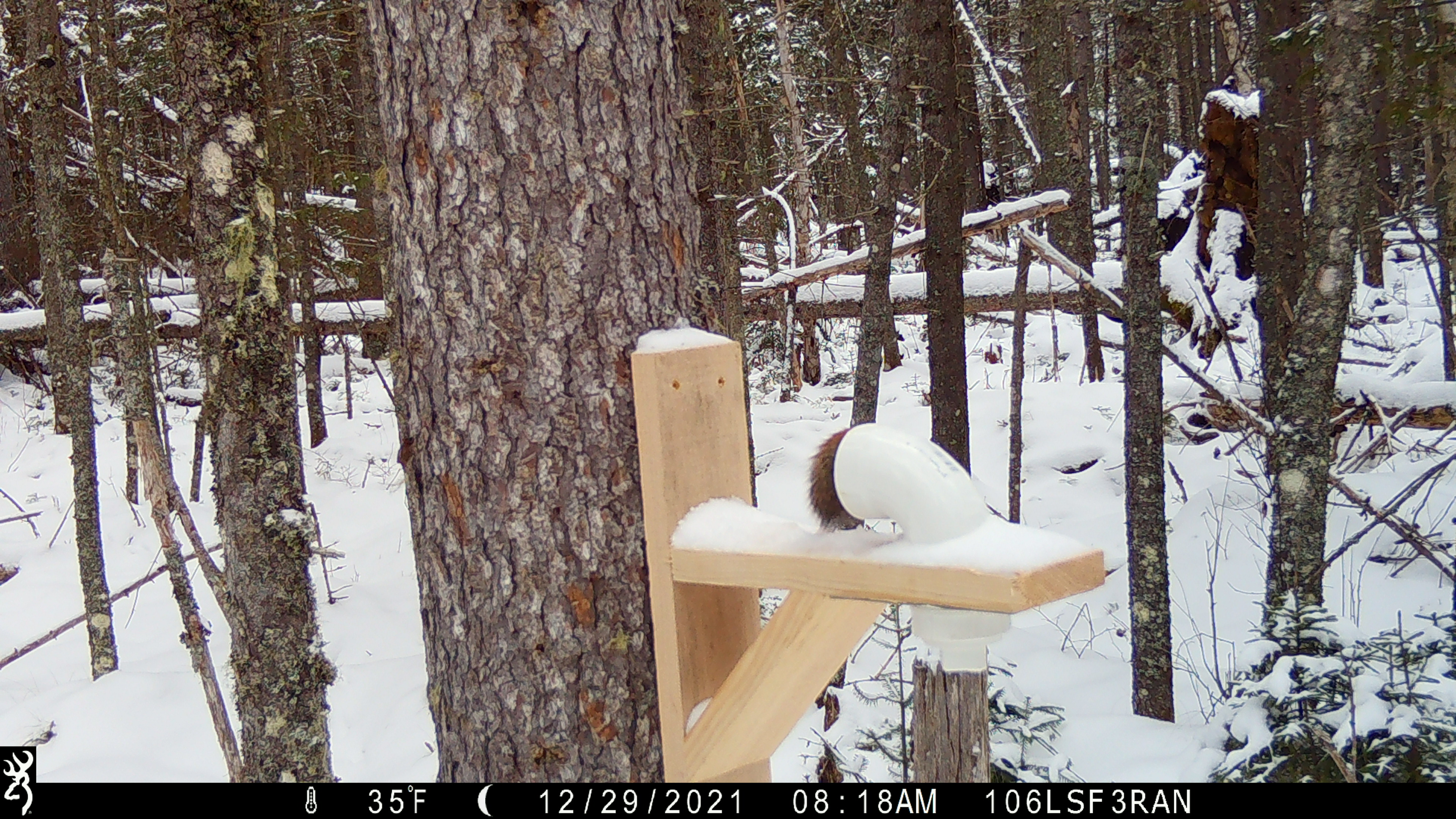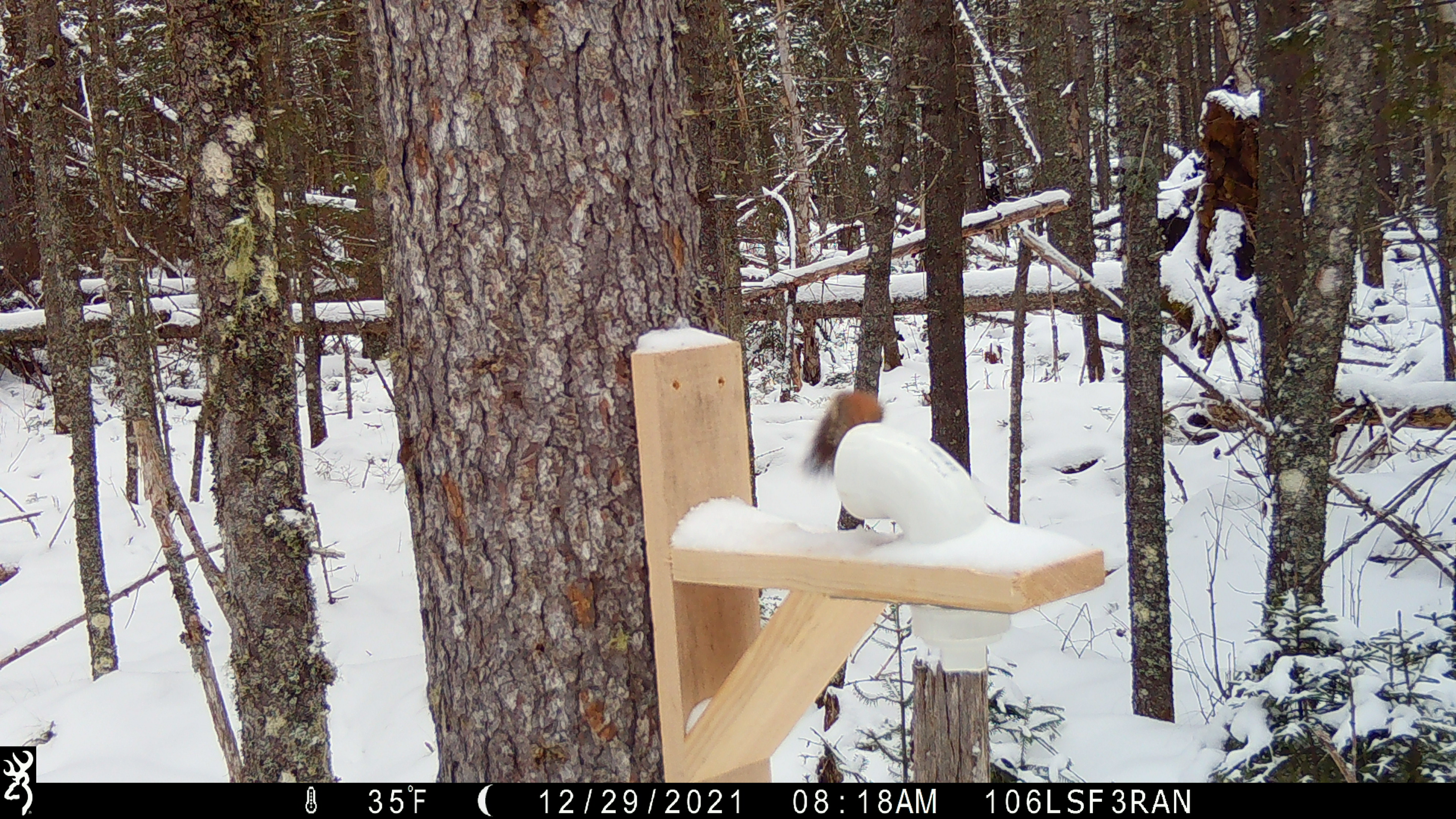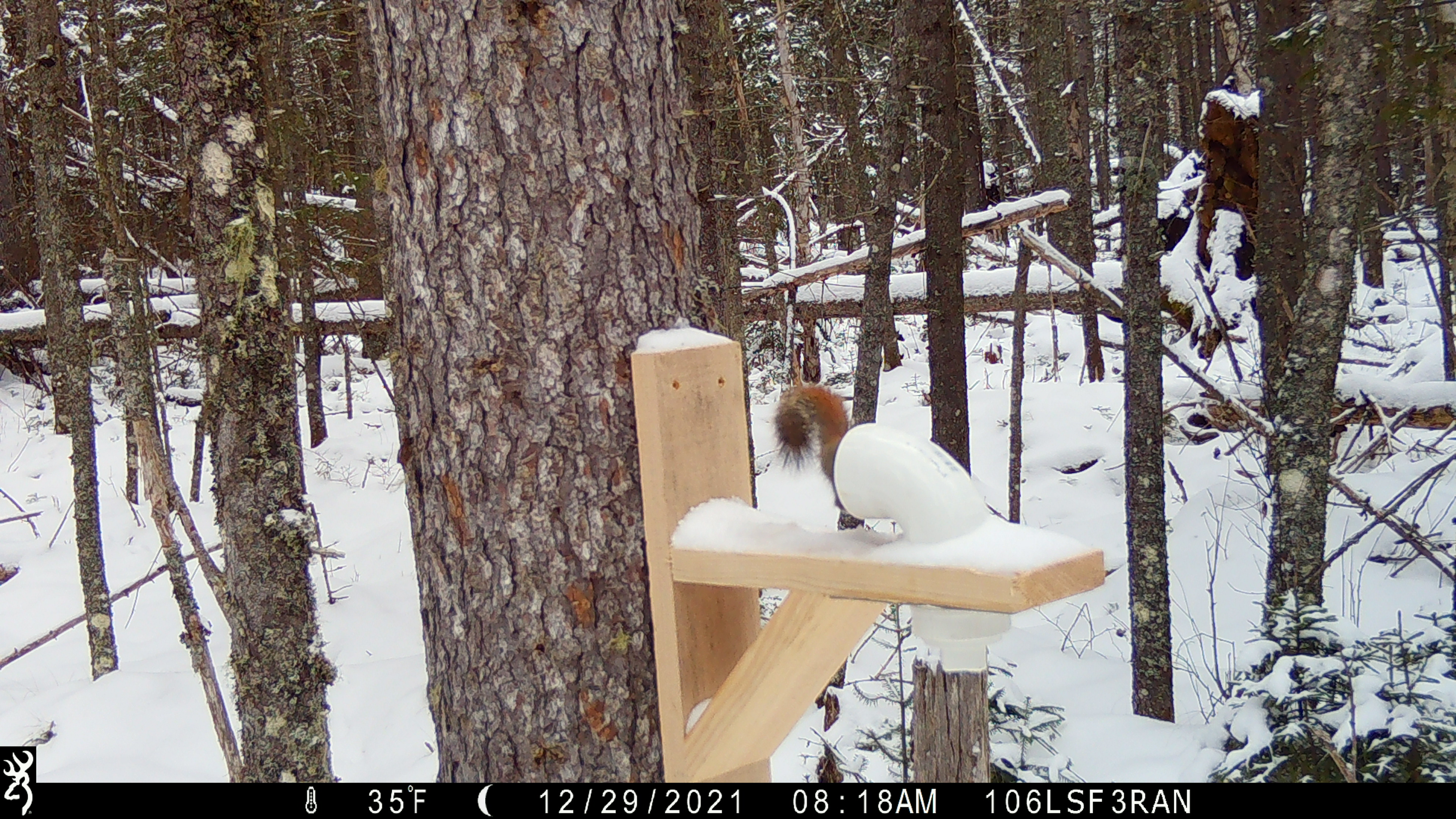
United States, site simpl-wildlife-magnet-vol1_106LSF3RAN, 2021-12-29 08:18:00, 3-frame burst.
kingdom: Animalia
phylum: Chordata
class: Mammalia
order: Rodentia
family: Sciuridae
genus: Tamiasciurus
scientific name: Tamiasciurus hudsonicus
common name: red squirrel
Red squirrel (Tamiasciurus hudsonicus).